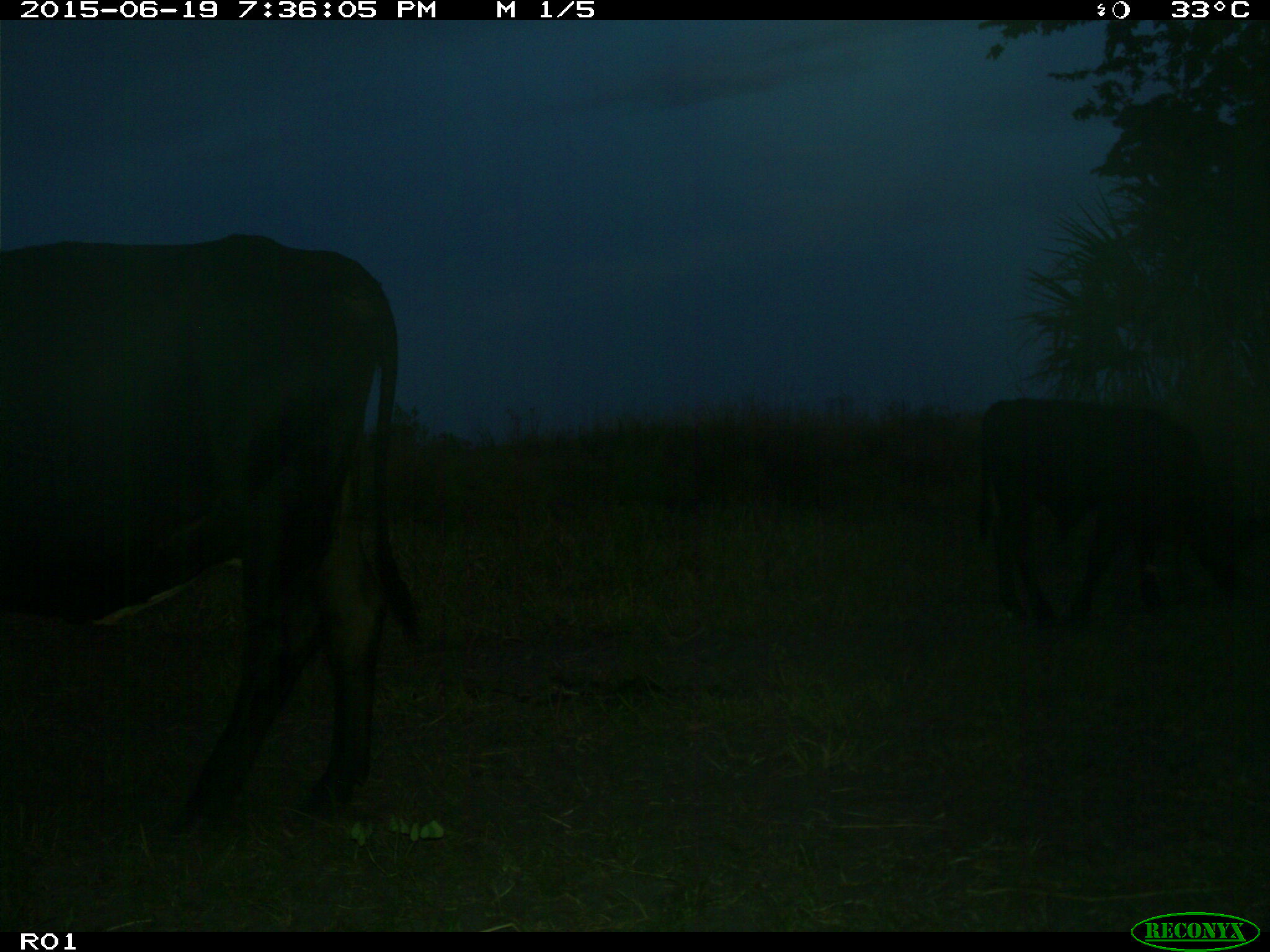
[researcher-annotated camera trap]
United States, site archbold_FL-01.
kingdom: Animalia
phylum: Chordata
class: Mammalia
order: Artiodactyla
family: Bovidae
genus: Bos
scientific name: Bos taurus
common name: domestic cow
Bos taurus (domestic cow).